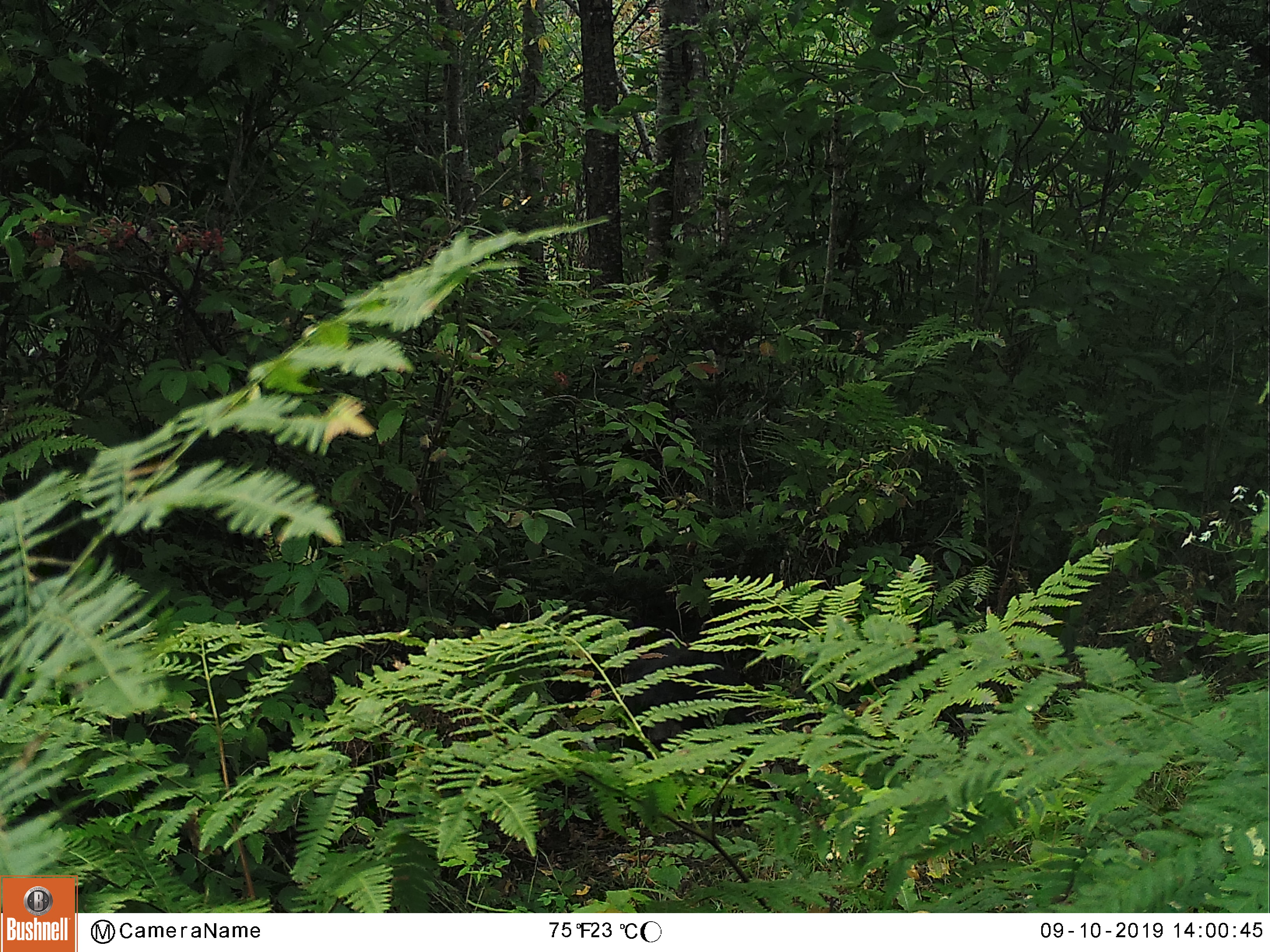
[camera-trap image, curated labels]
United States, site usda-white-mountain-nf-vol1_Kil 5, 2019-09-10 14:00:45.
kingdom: Animalia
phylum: Chordata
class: Mammalia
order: Carnivora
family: Ursidae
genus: Ursus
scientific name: Ursus americanus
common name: black bear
Black bear (Ursus americanus).